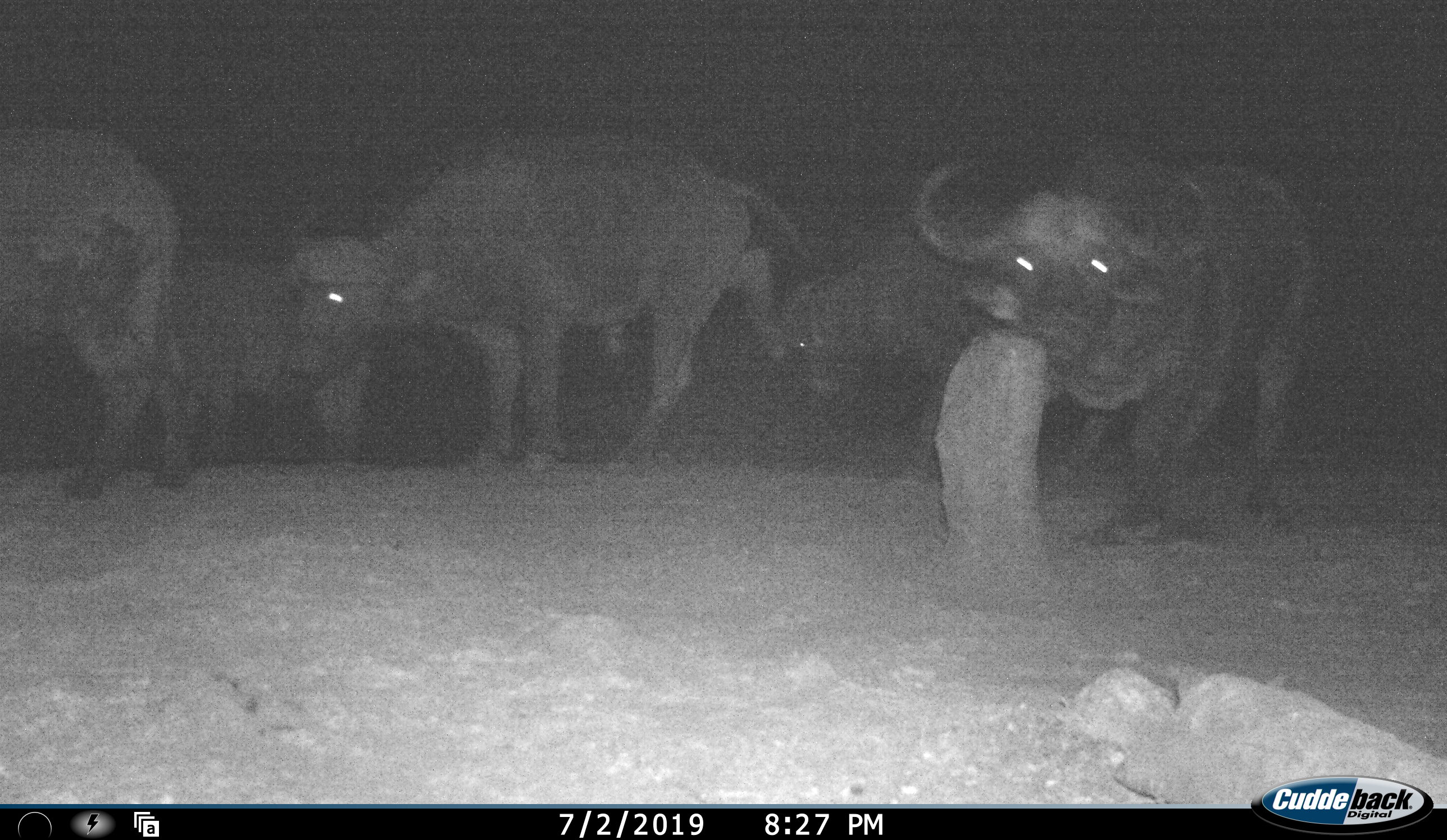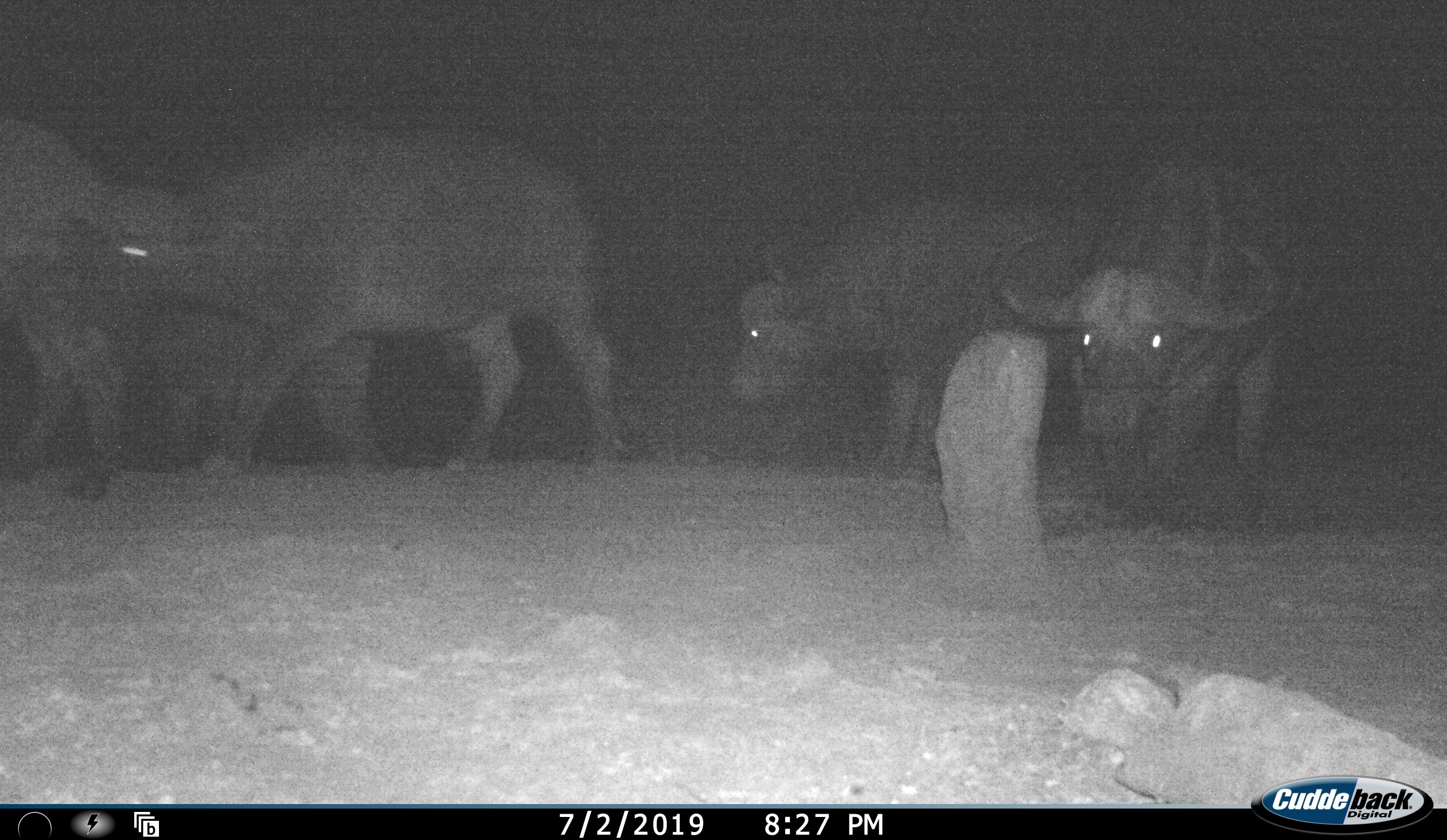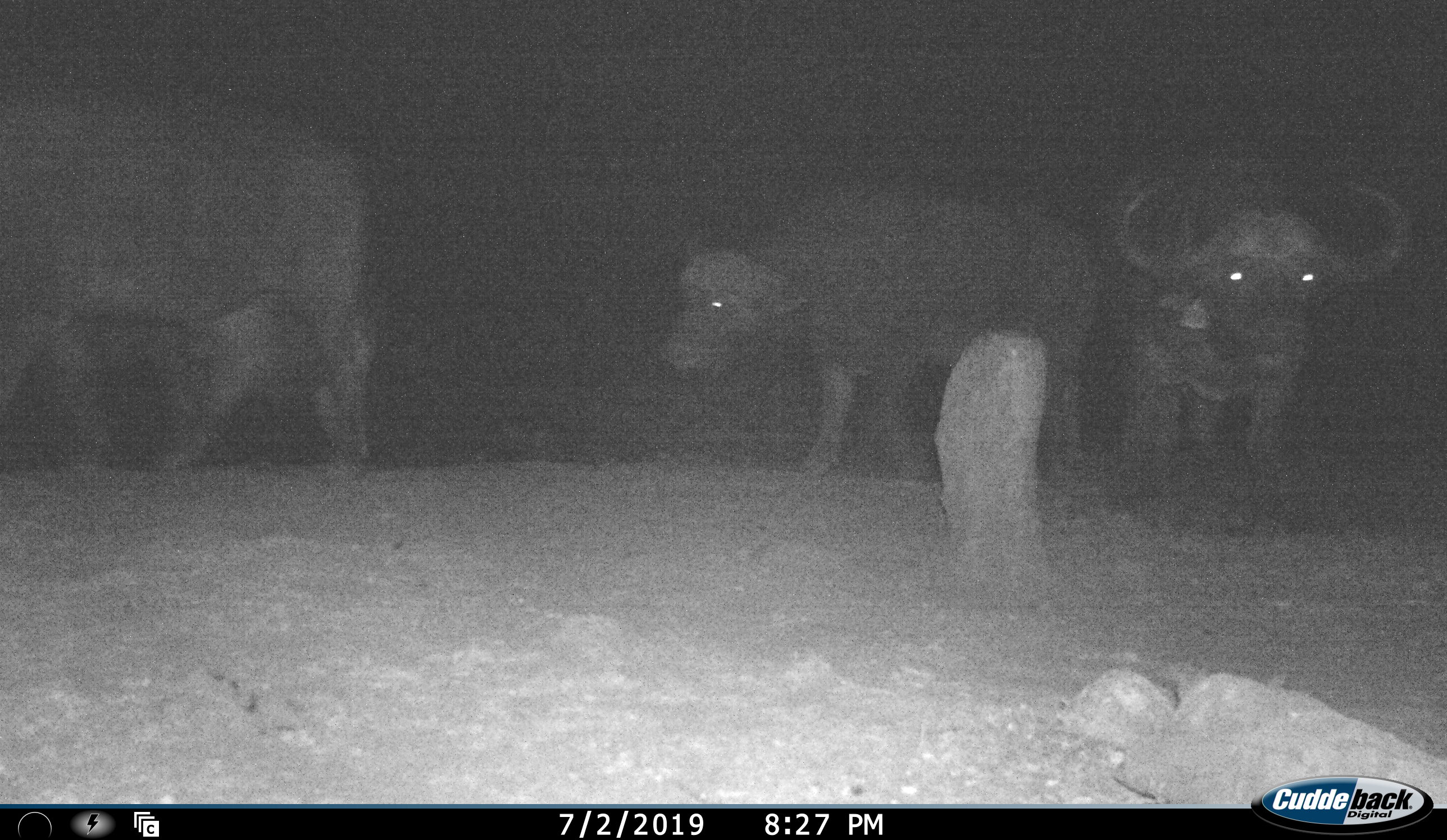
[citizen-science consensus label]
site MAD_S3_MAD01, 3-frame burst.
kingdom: Animalia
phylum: Chordata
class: Mammalia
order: Artiodactyla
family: Bovidae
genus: Syncerus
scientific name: Syncerus caffer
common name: african buffalo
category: buffalo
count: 5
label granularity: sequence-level